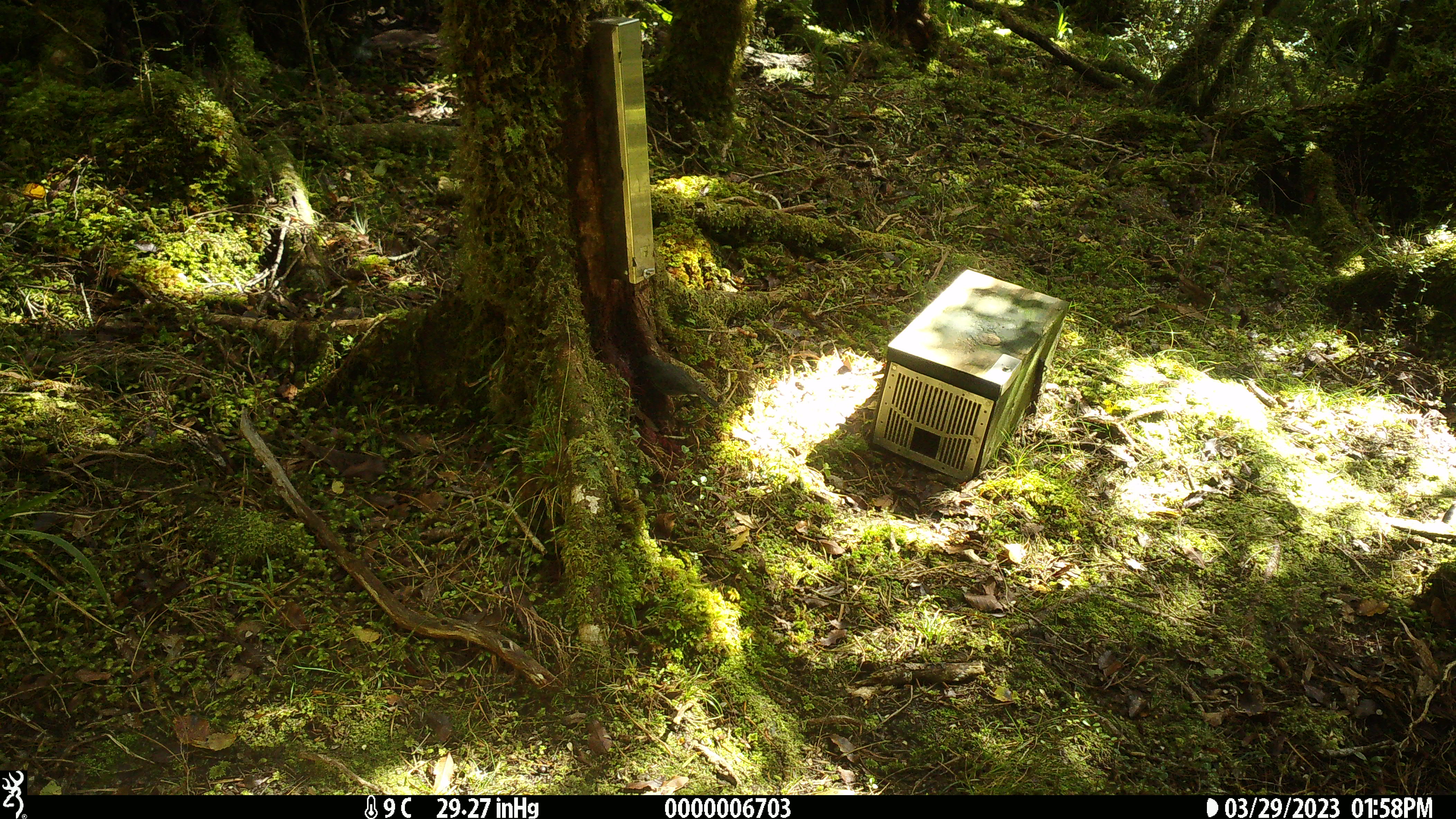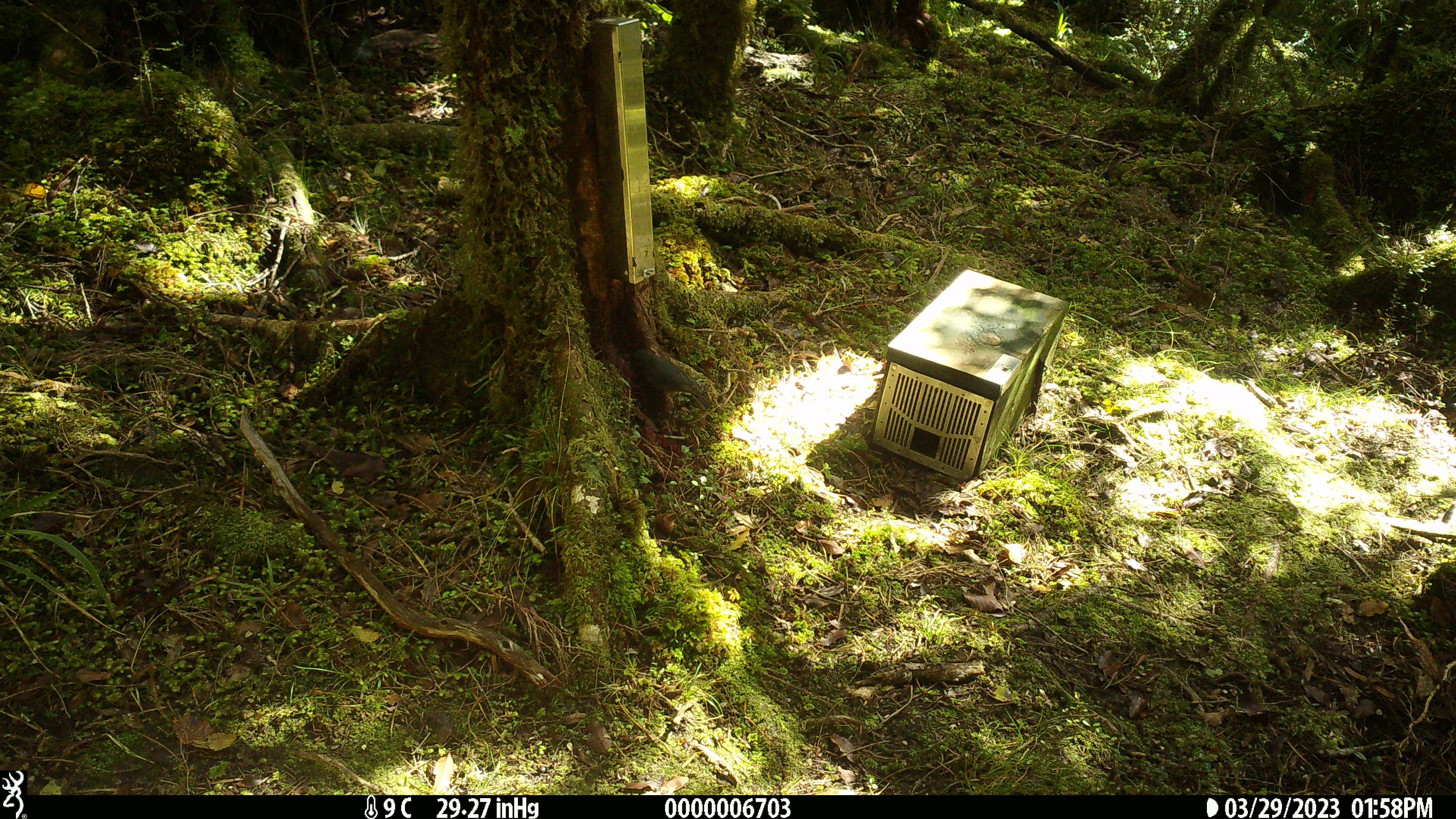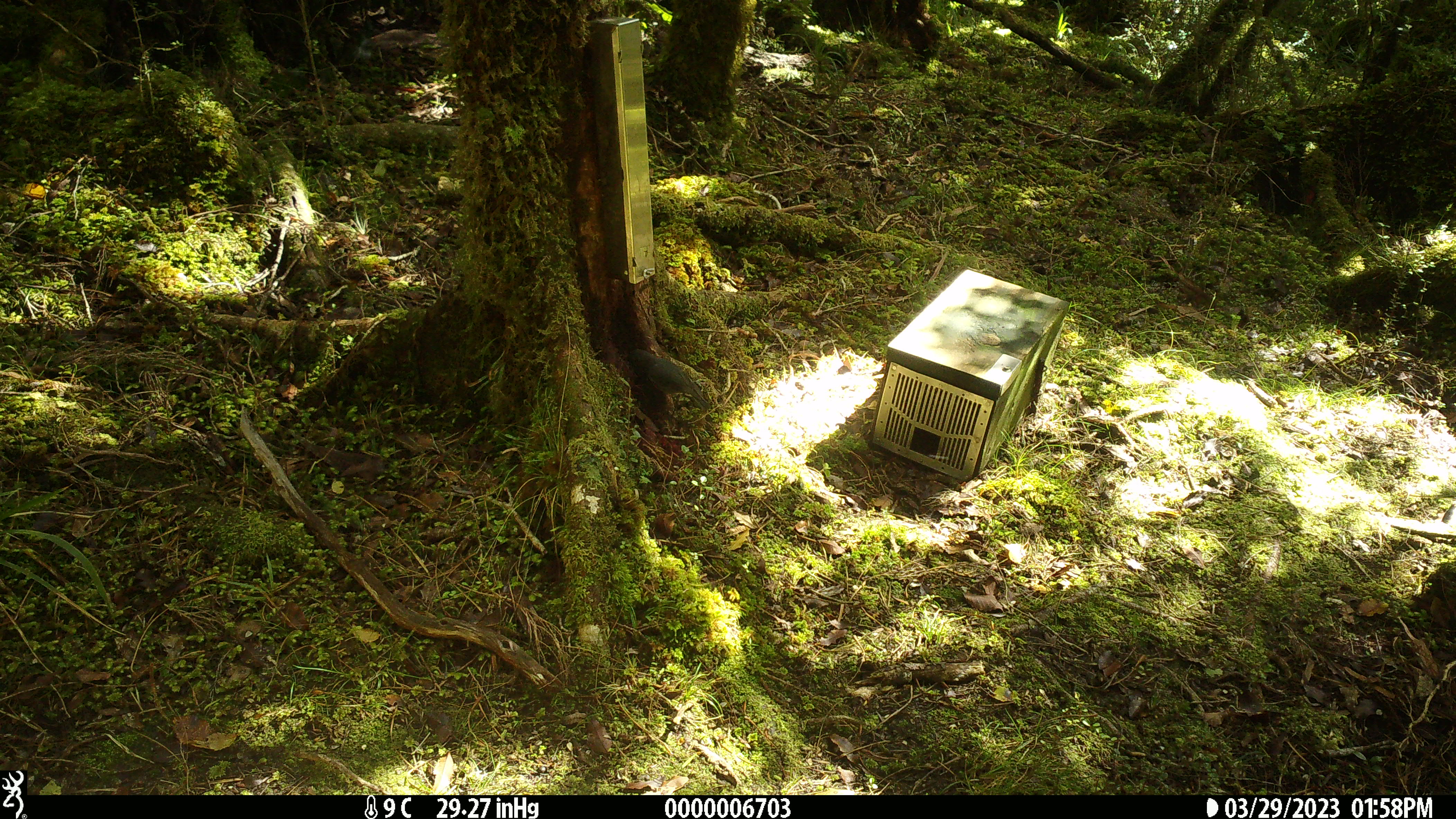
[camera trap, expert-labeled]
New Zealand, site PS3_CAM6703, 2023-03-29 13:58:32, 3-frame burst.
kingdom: Animalia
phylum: Chordata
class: Aves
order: Passeriformes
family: Petroicidae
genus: Petroica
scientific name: Petroica australis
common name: new zealand robin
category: robin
Robin (new zealand robin) (Petroica australis).